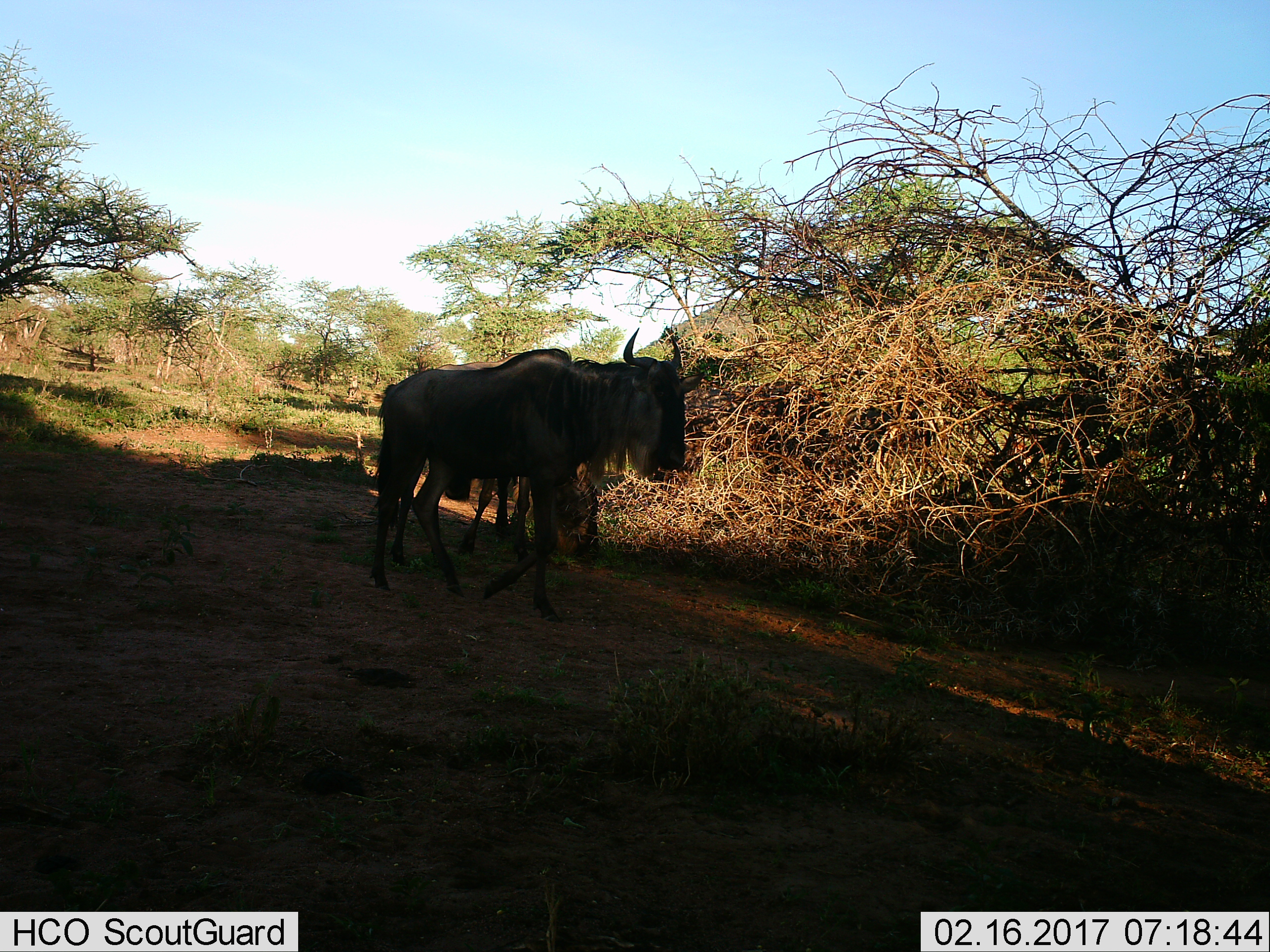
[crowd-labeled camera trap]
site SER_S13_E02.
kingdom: Animalia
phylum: Chordata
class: Mammalia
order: Artiodactyla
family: Bovidae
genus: Connochaetes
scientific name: Connochaetes taurinus taurinus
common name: blue wildebeest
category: wildebeestblue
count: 2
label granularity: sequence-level